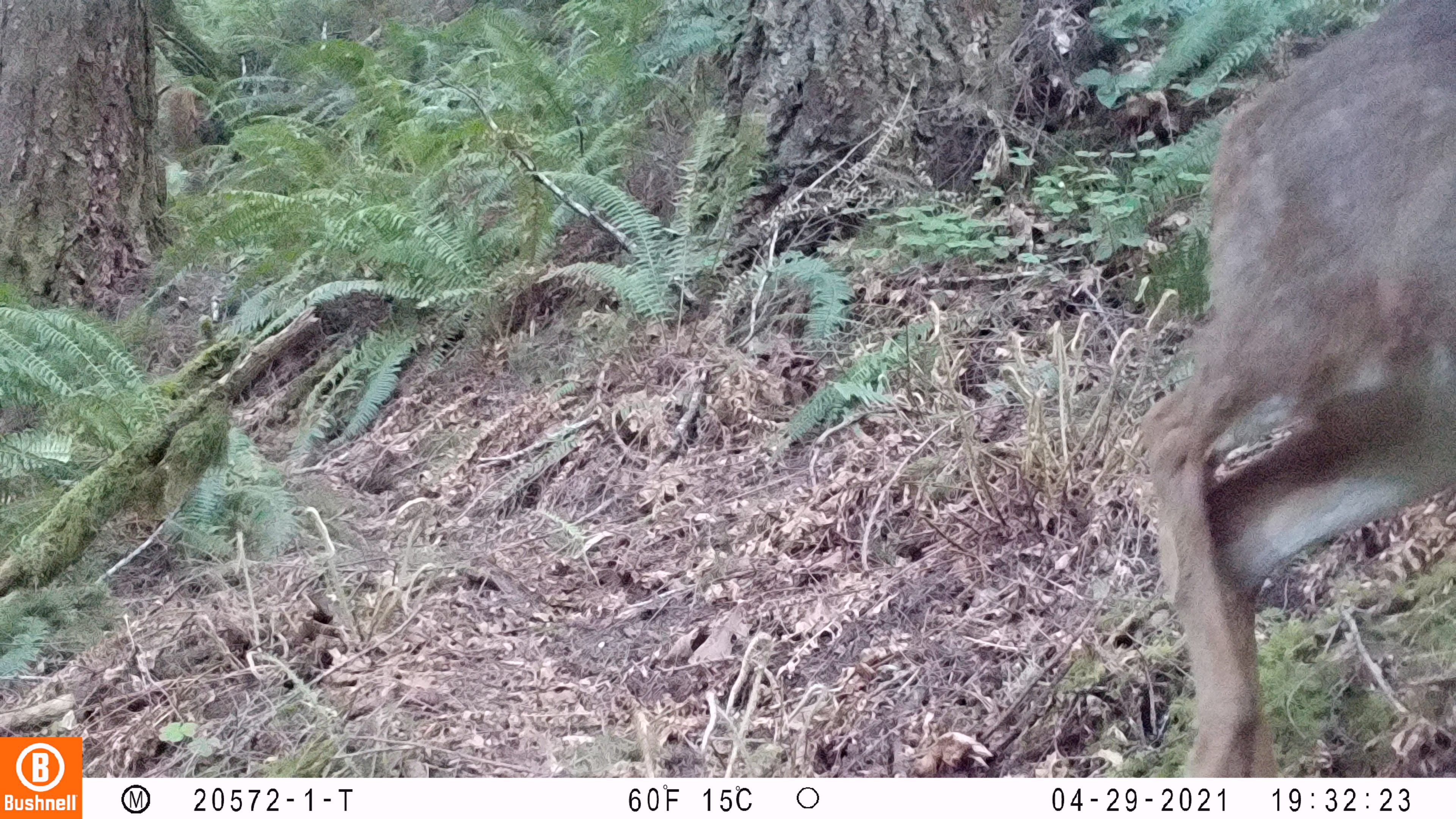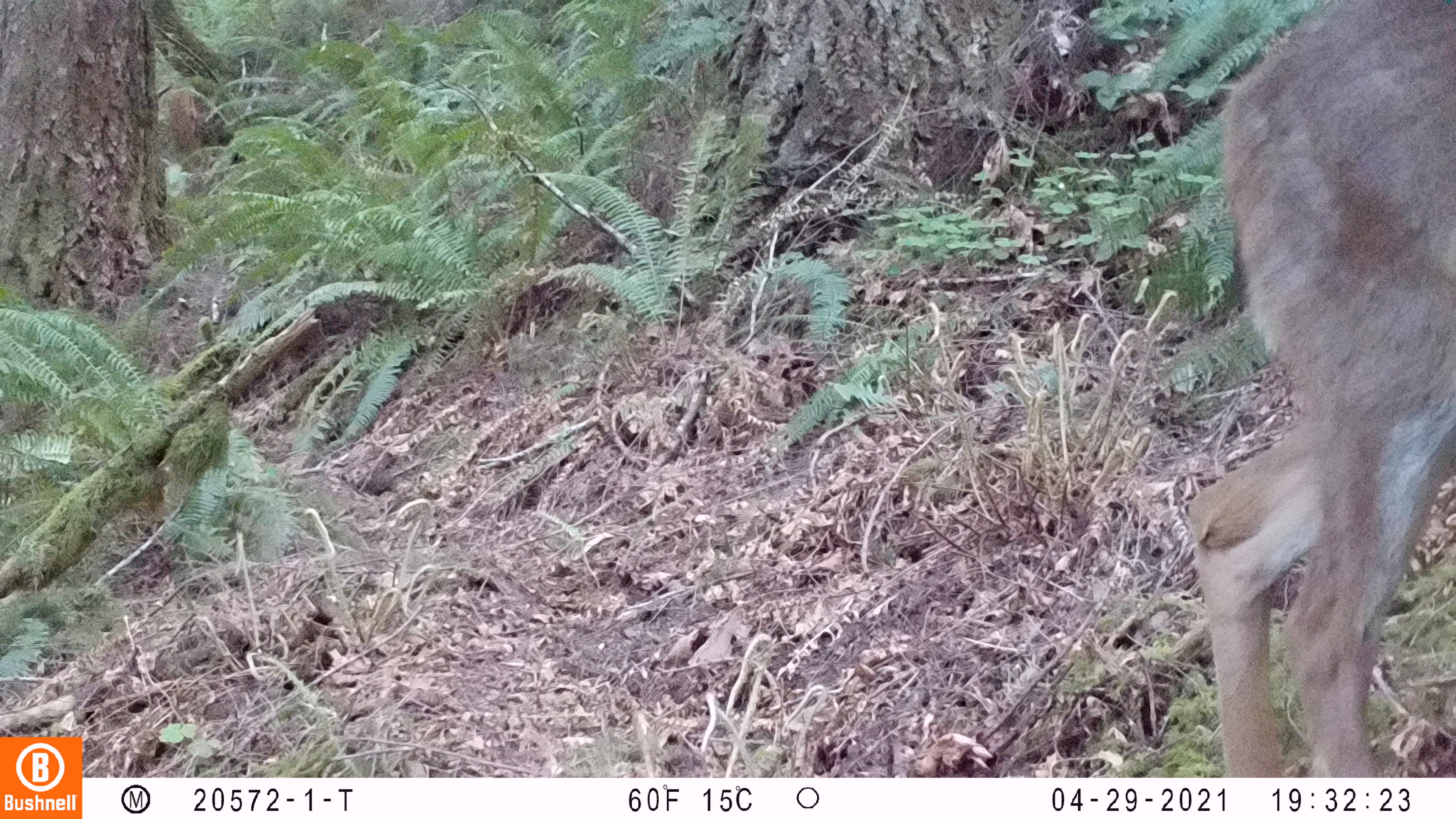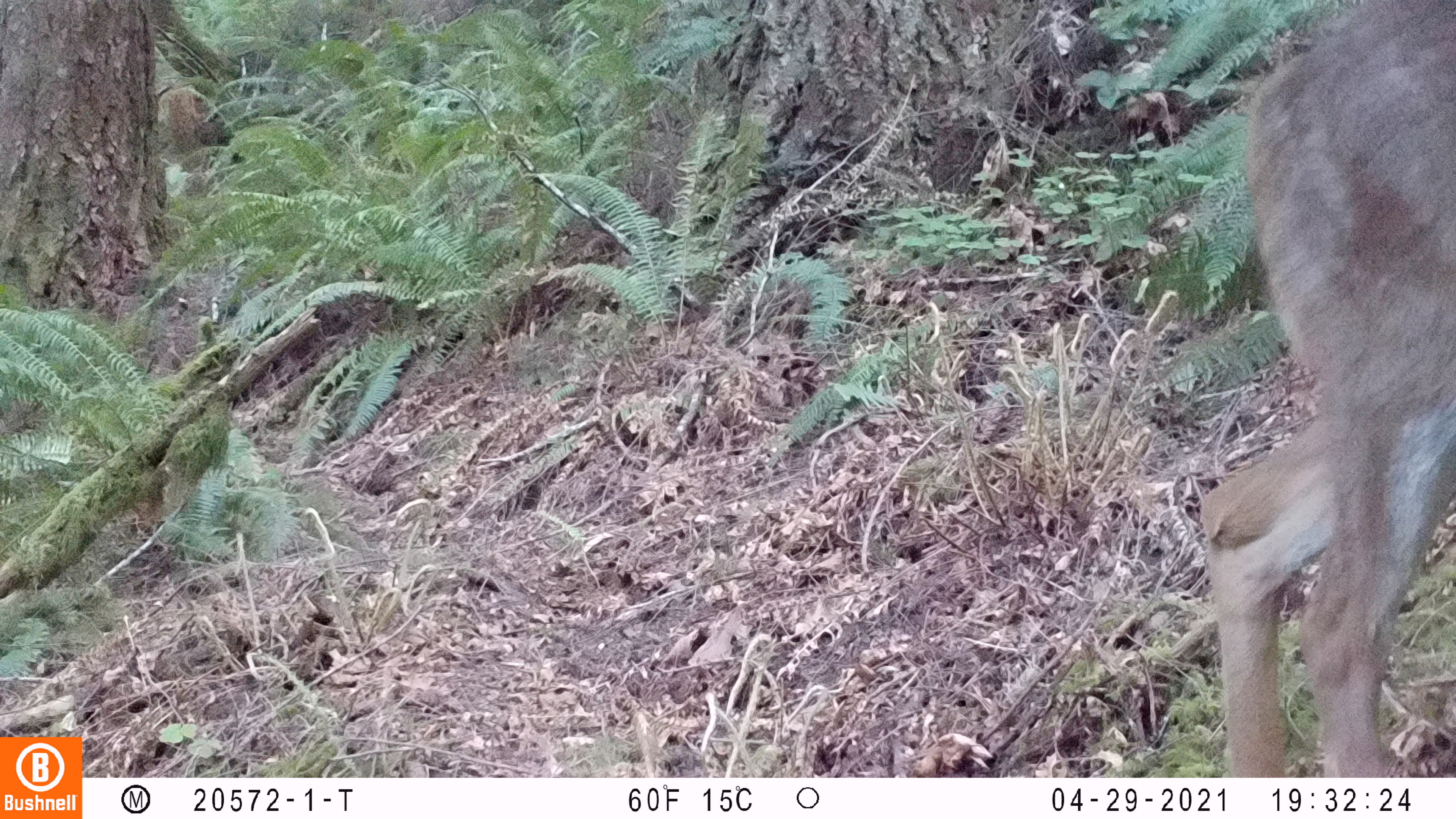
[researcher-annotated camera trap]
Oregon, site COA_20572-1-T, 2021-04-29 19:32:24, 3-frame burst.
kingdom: Animalia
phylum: Chordata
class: Mammalia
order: Artiodactyla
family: Cervidae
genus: Odocoileus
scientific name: Odocoileus hemionus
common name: black-tailed deer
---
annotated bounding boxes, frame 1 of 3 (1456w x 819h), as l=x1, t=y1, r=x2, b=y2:
black-tailed deer: l=1127, t=6, r=1445, b=770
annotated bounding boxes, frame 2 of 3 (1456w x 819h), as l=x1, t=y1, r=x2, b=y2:
black-tailed deer: l=1189, t=4, r=1448, b=772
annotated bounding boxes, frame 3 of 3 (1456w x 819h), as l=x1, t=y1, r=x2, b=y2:
black-tailed deer: l=1196, t=2, r=1449, b=772